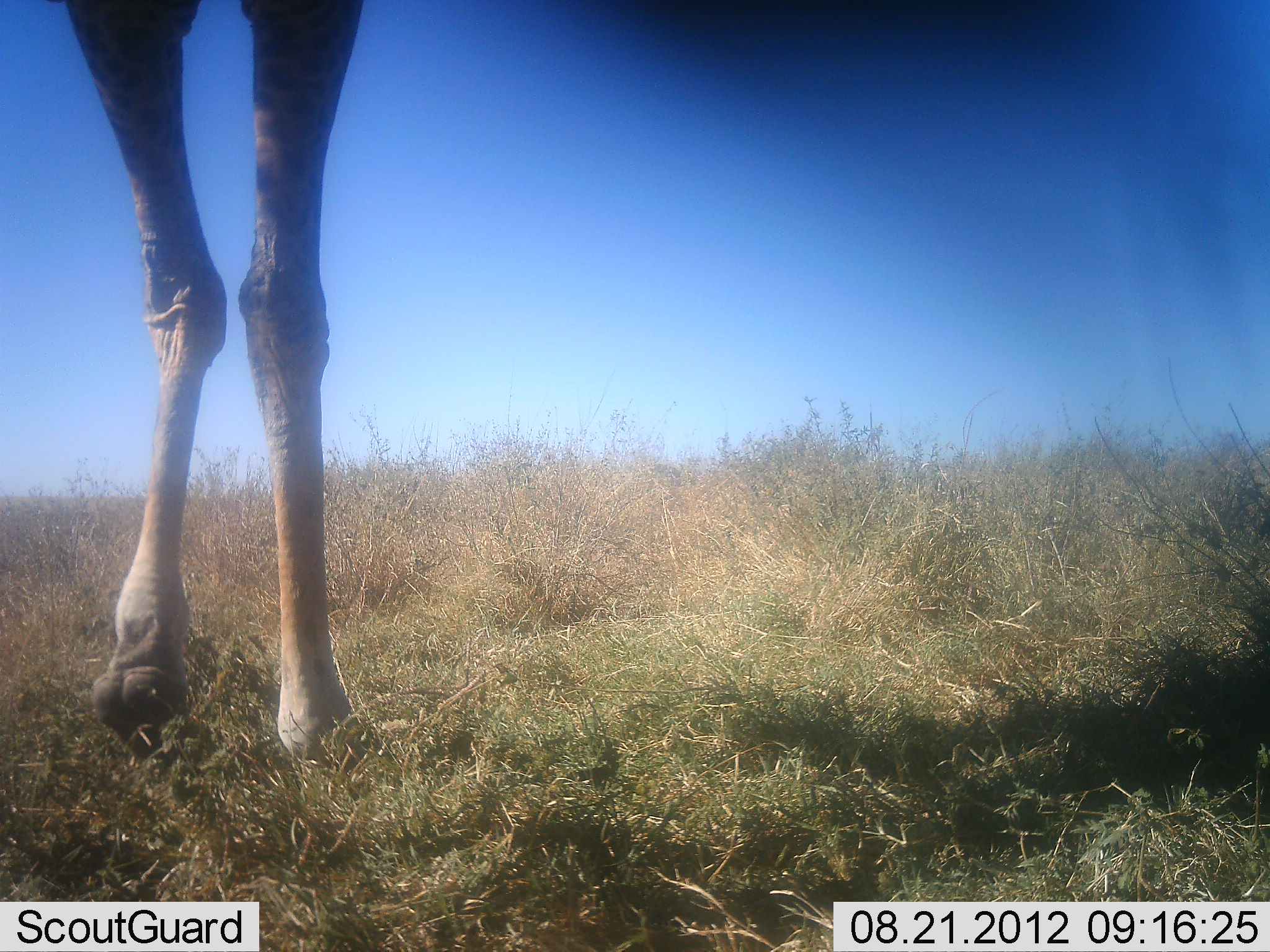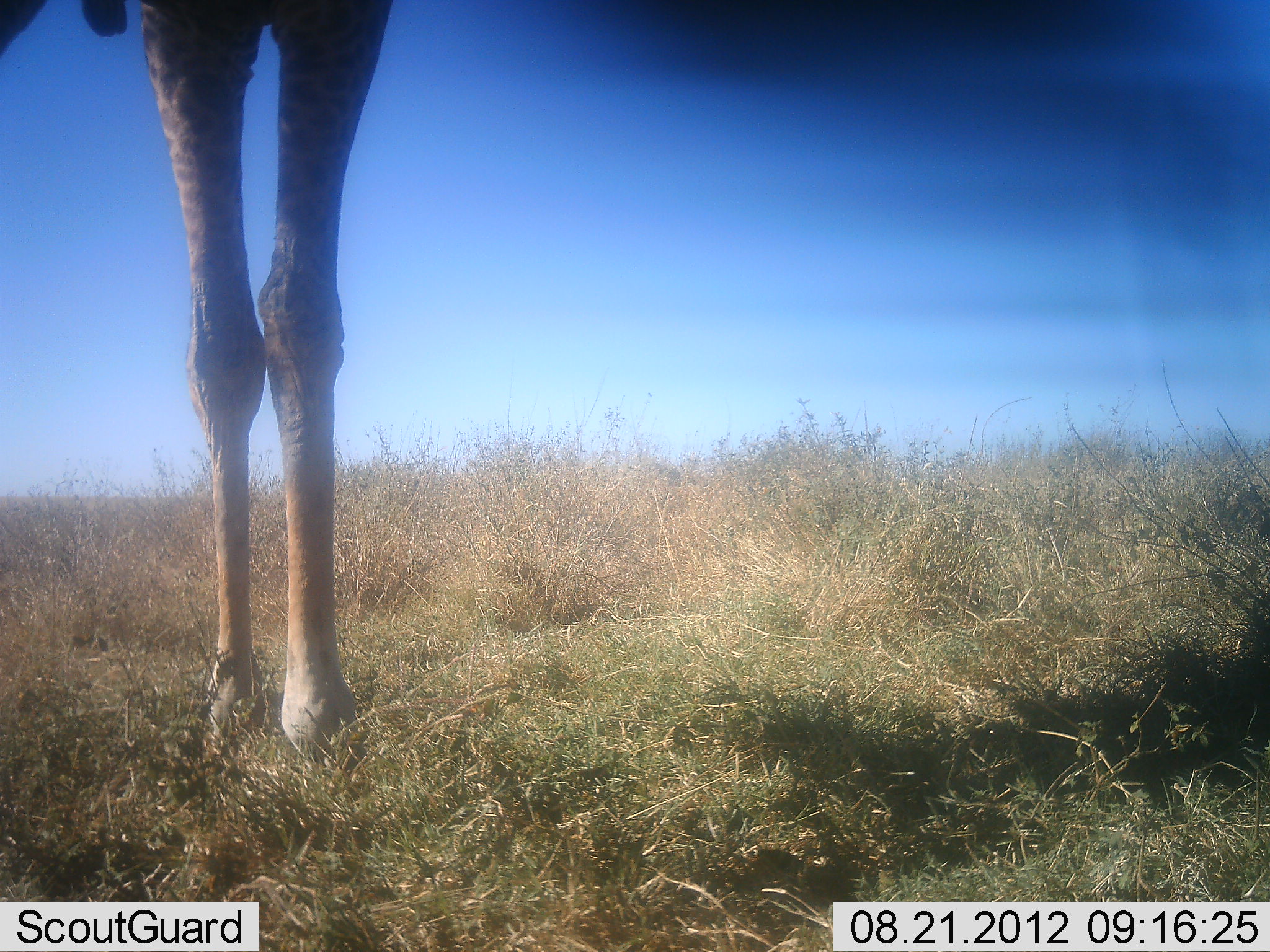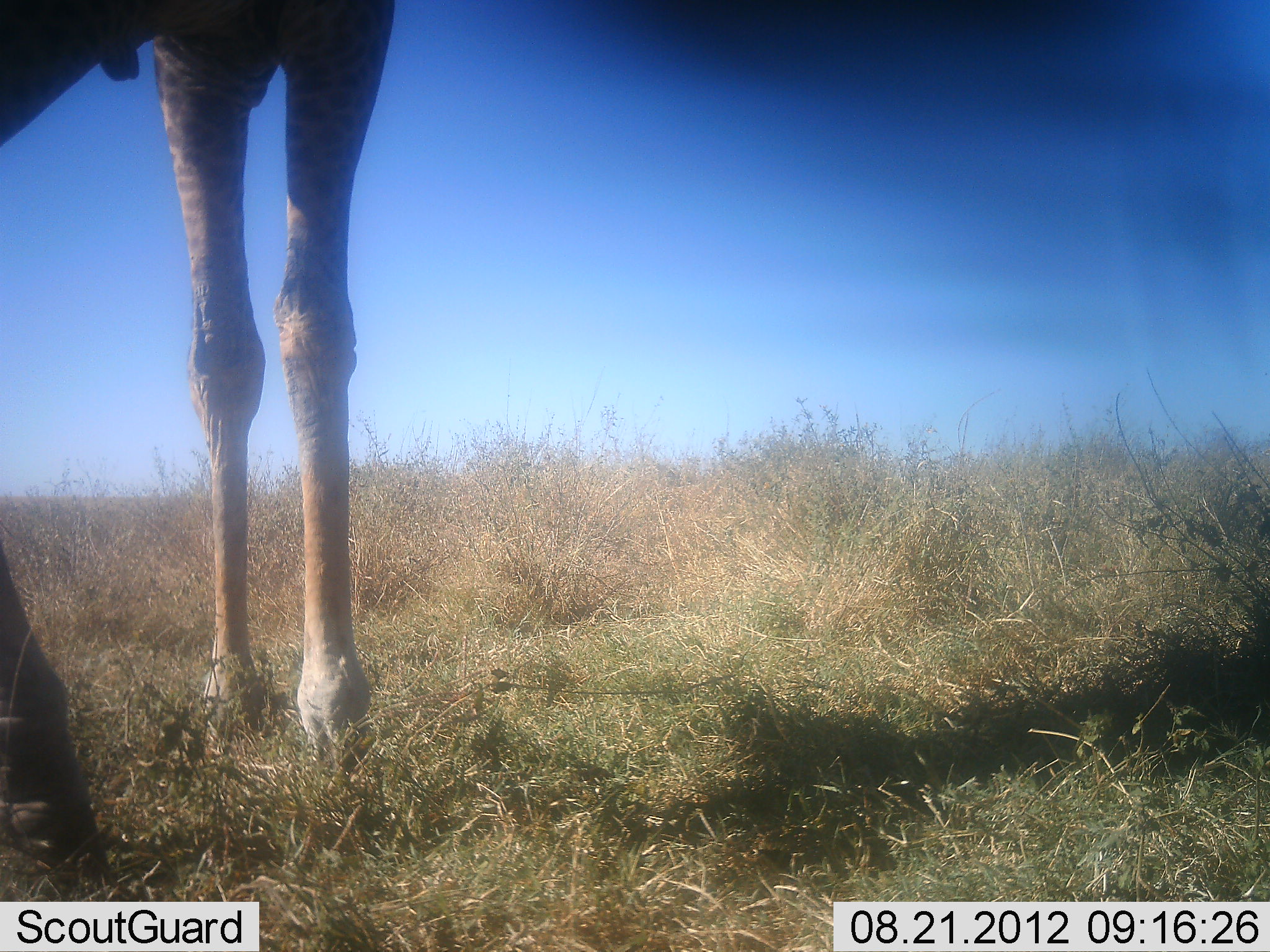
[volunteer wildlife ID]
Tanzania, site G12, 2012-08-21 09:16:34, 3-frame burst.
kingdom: Animalia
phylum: Chordata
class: Mammalia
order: Artiodactyla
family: Giraffidae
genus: Giraffa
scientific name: Giraffa camelopardalis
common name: giraffe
Giraffe (Giraffa camelopardalis), count 1. Behavior (volunteer vote fractions): standing 80%, resting 0%, moving 20%, interacting 0%. Young present (vote fraction): 0%. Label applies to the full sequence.